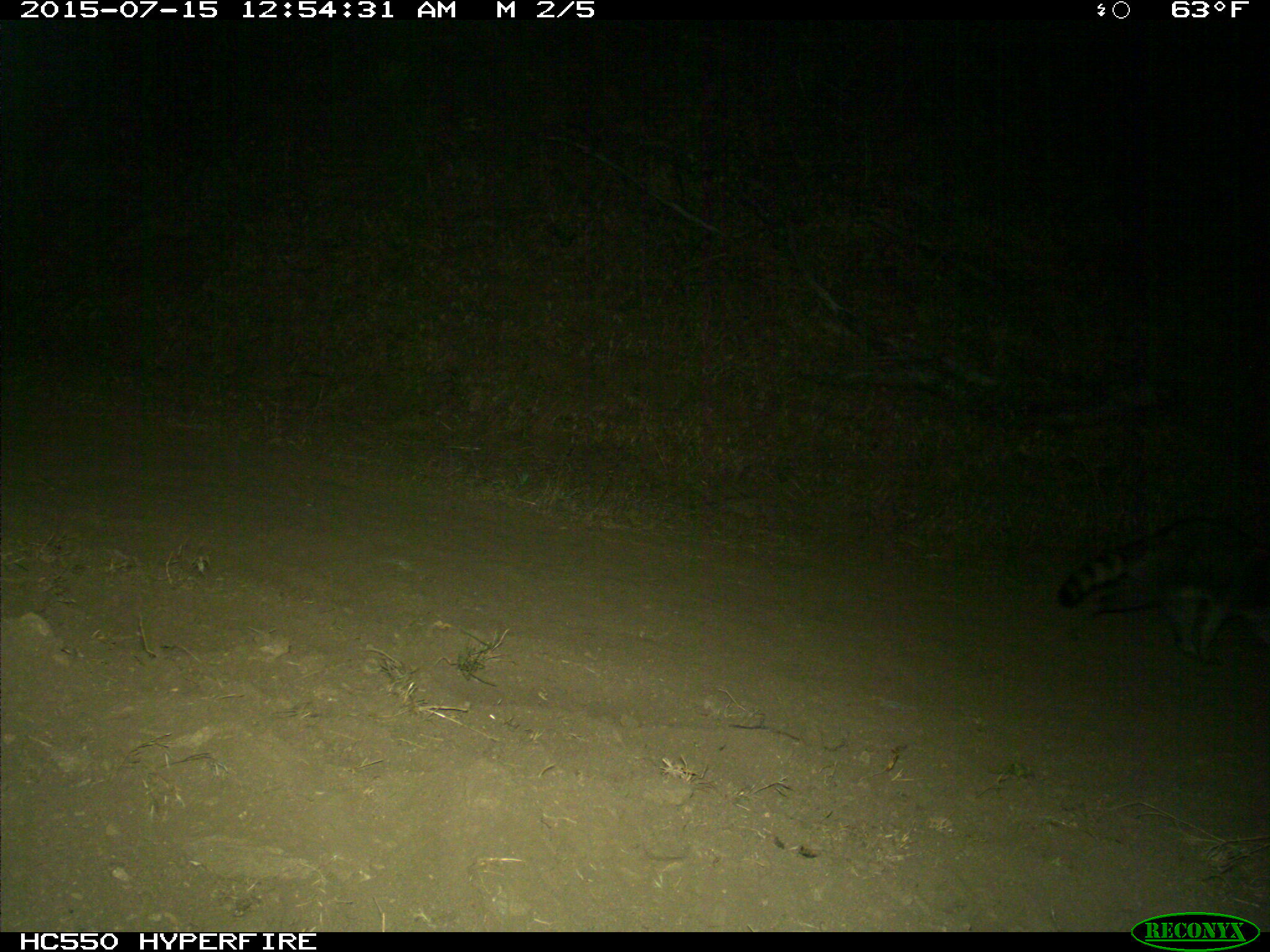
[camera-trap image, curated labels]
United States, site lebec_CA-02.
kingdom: Animalia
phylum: Chordata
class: Mammalia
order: Carnivora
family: Procyonidae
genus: Procyon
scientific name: Procyon lotor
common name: common raccoon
Procyon lotor (common raccoon).